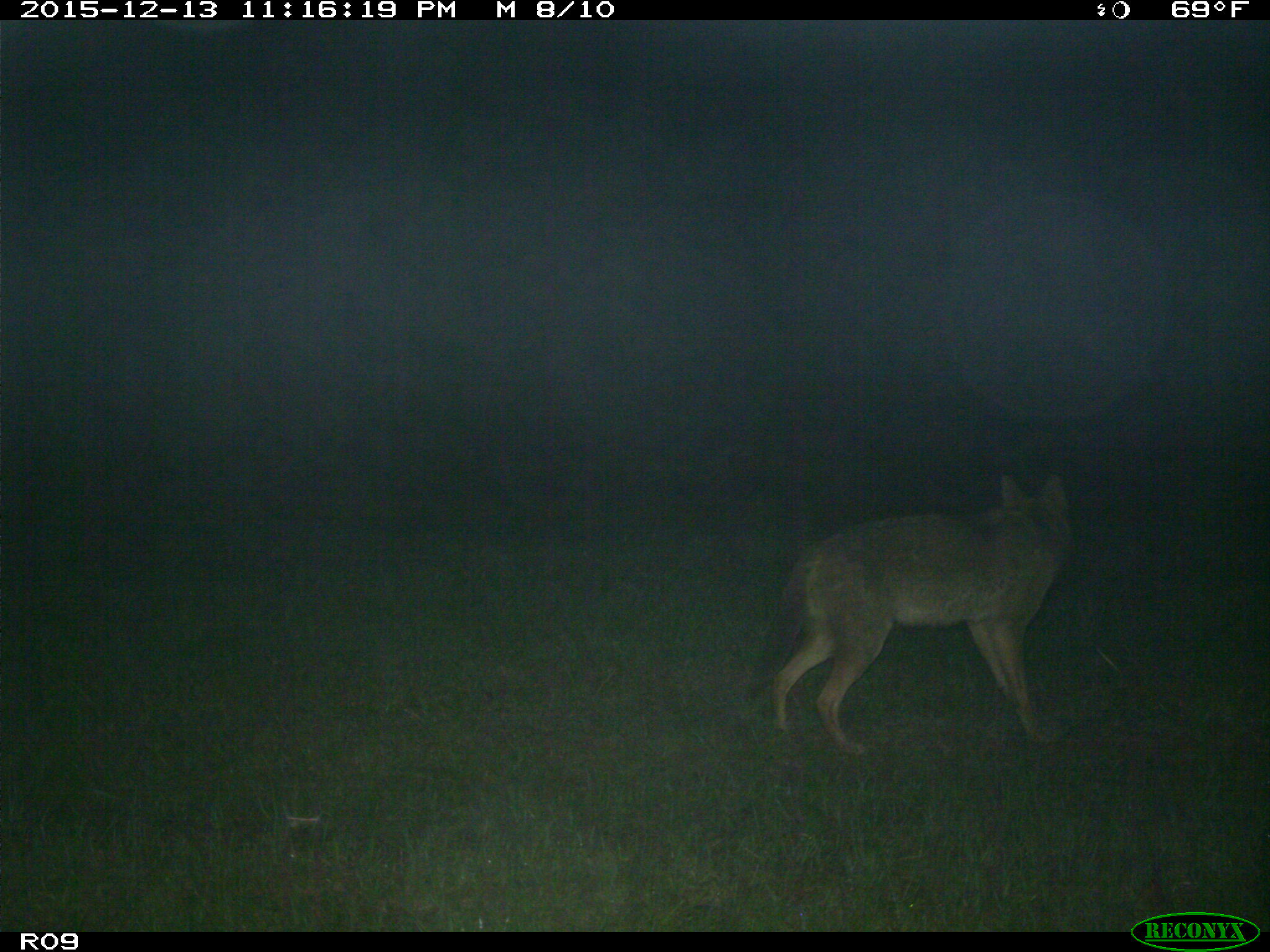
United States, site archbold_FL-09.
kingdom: Animalia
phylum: Chordata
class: Mammalia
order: Carnivora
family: Canidae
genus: Canis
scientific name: Canis latrans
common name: coyote